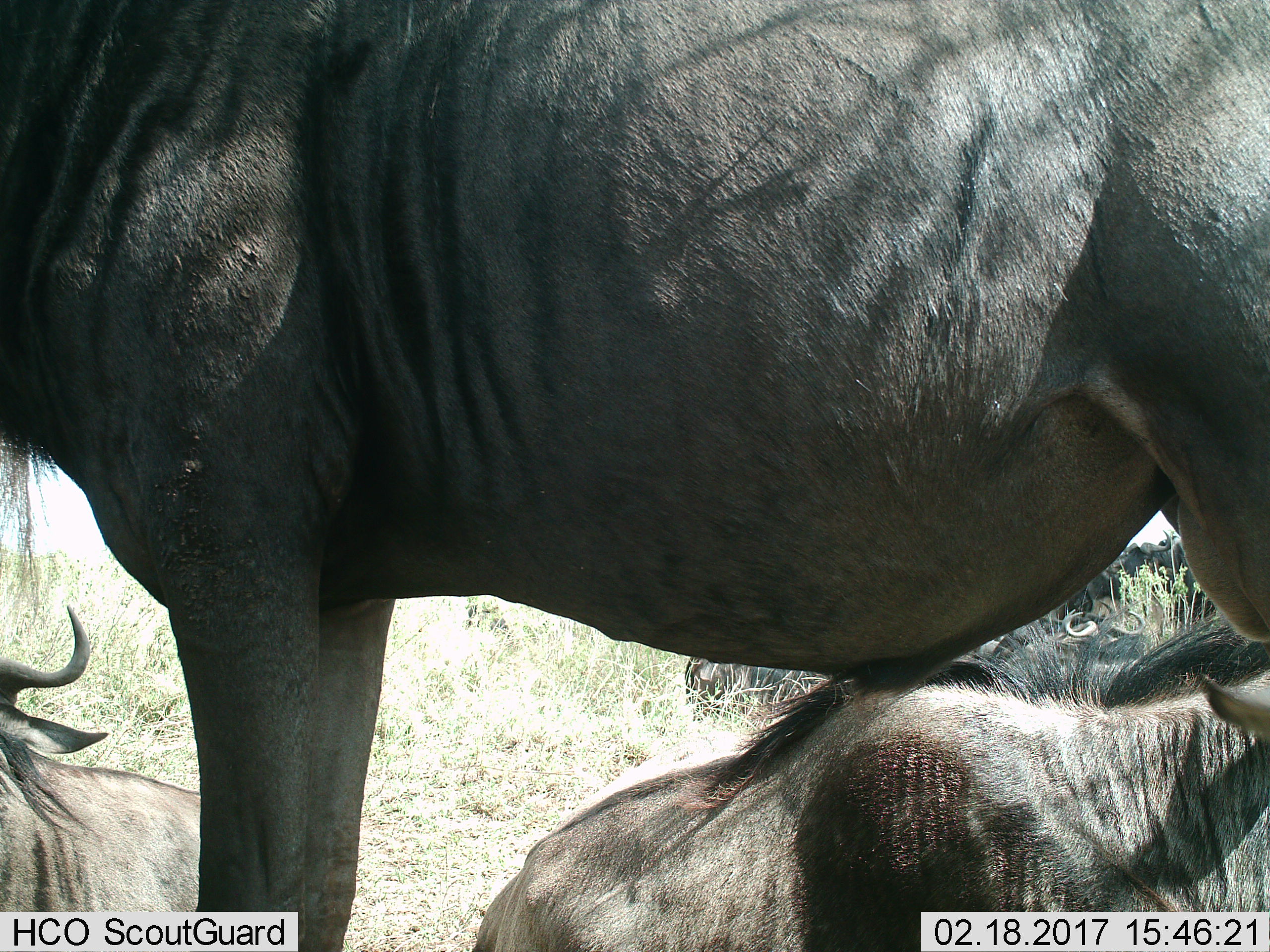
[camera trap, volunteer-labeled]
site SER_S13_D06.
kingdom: Animalia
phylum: Chordata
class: Mammalia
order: Artiodactyla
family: Bovidae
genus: Connochaetes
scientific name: Connochaetes taurinus taurinus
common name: blue wildebeest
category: wildebeestblue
Wildebeestblue (blue wildebeest) (Connochaetes taurinus taurinus), count 5. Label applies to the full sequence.